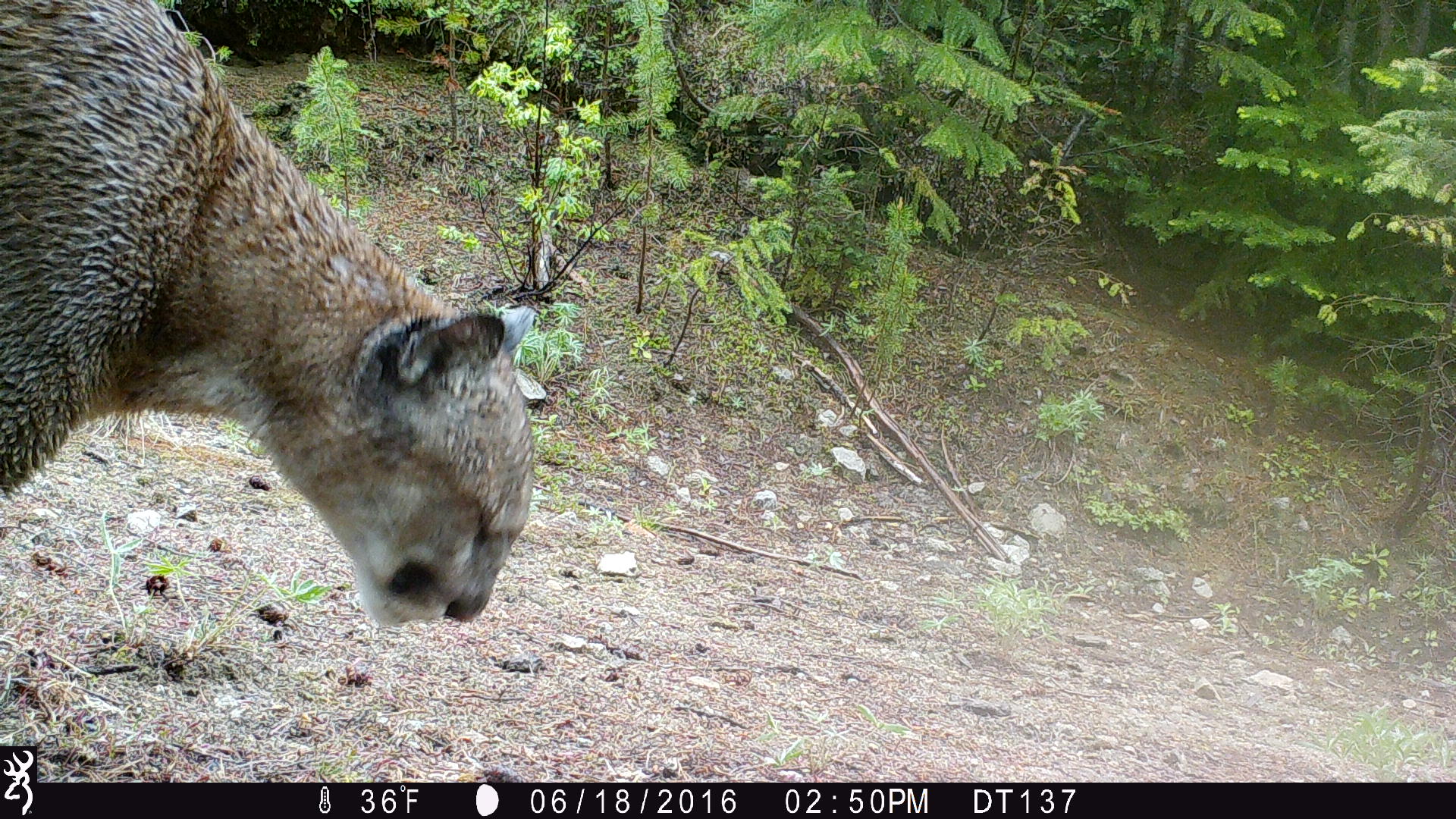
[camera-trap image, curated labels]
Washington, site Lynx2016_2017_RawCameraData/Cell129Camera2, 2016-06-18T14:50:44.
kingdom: Animalia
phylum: Chordata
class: Mammalia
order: Carnivora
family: Felidae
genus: Puma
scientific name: Puma concolor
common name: mountain lion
Puma concolor (mountain lion). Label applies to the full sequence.